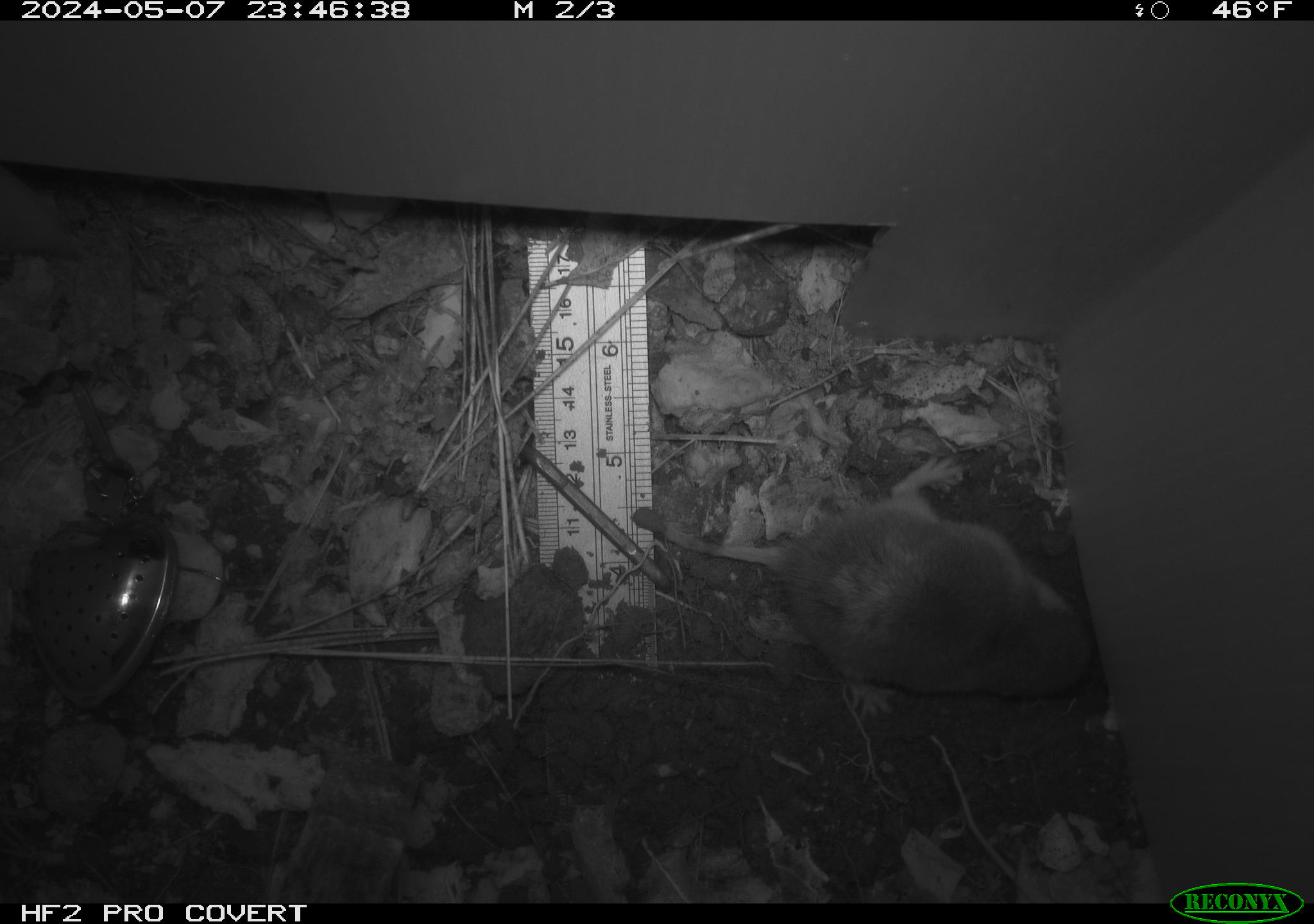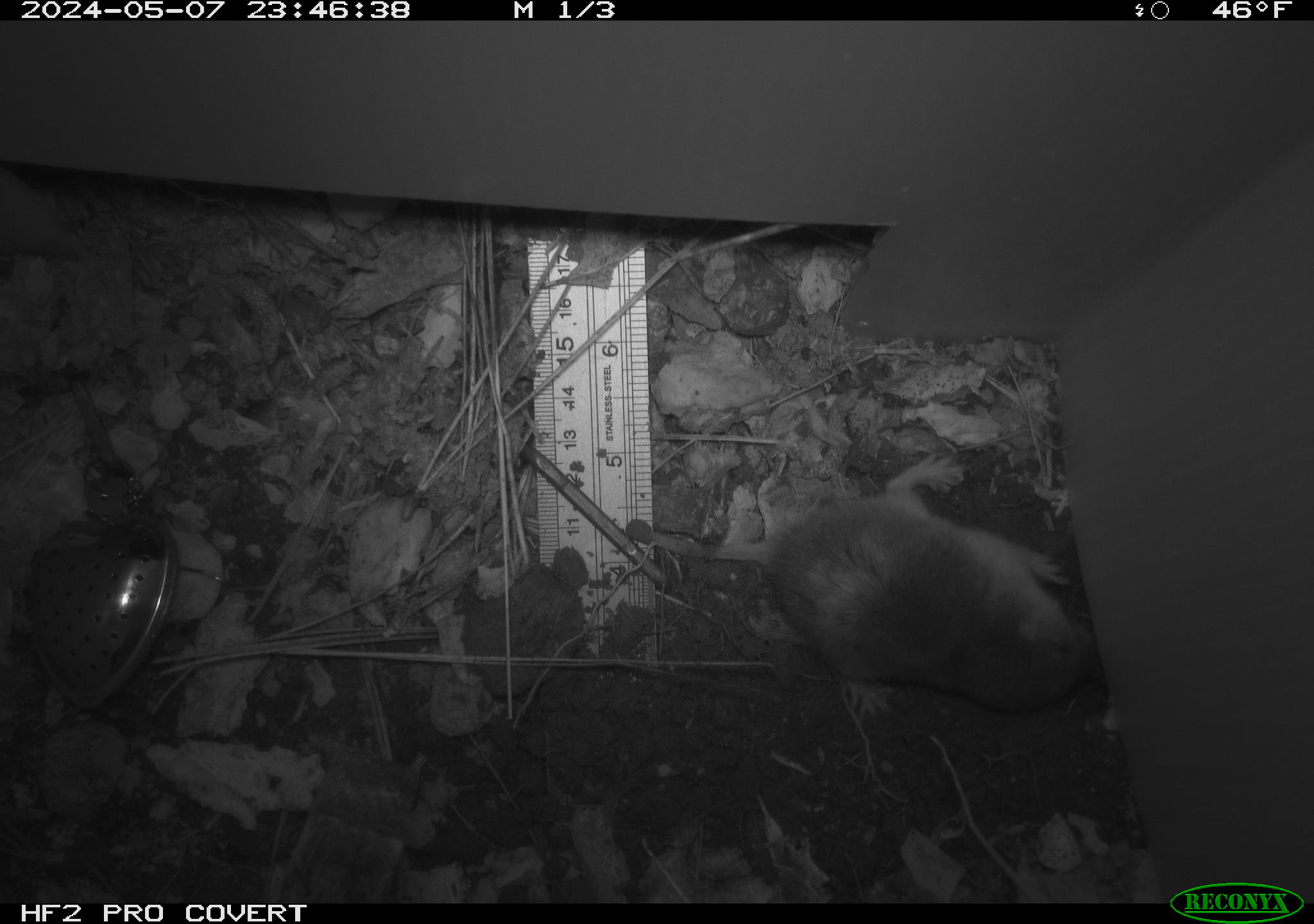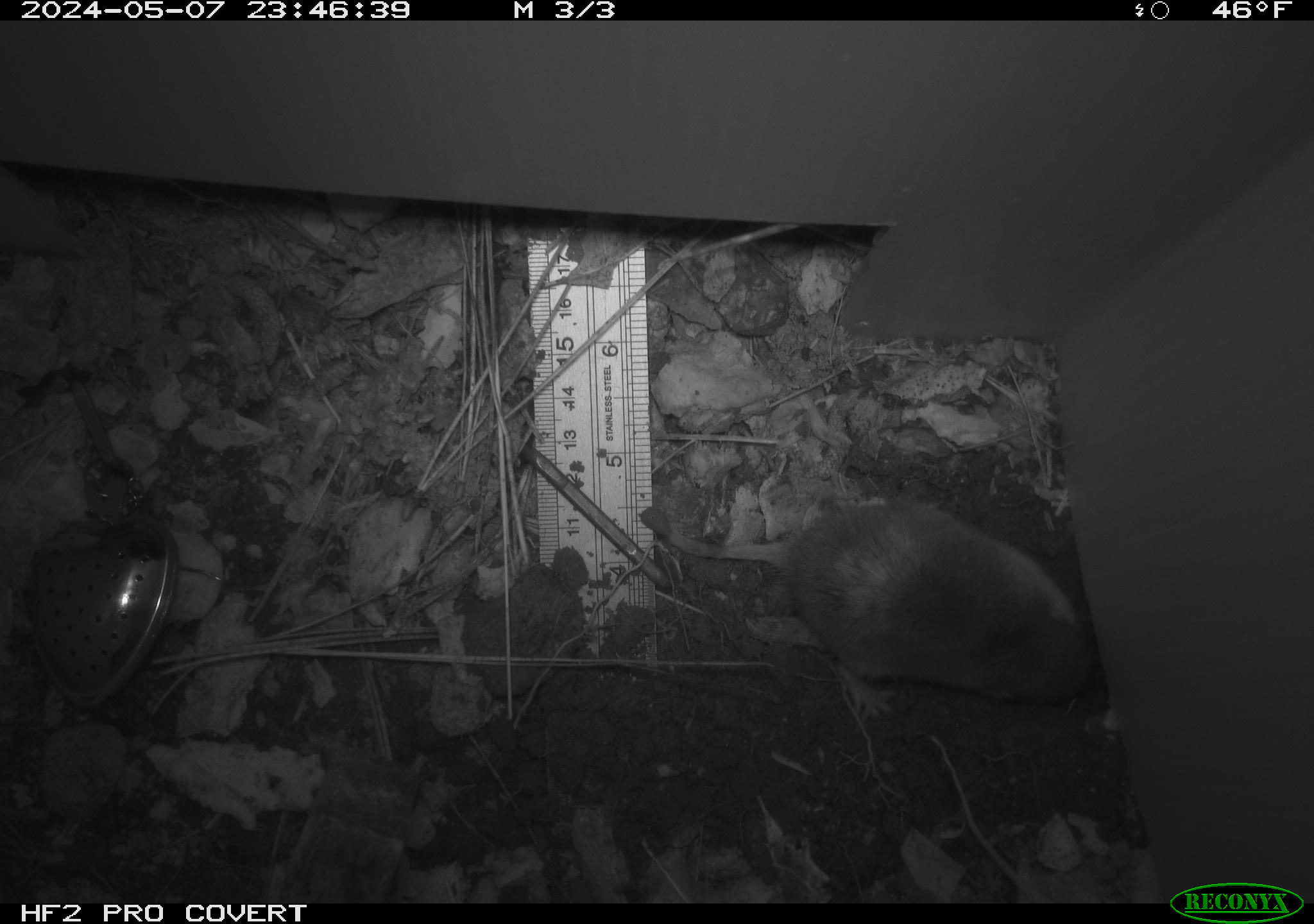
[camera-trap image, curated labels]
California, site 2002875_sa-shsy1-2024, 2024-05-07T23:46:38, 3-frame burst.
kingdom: Animalia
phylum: Chordata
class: Mammalia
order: Rodentia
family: Geomyidae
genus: Thomomys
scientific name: Thomomys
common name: smooth-toothed pocket gophers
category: thomomys species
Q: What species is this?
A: Thomomys species (smooth-toothed pocket gophers) (Thomomys).